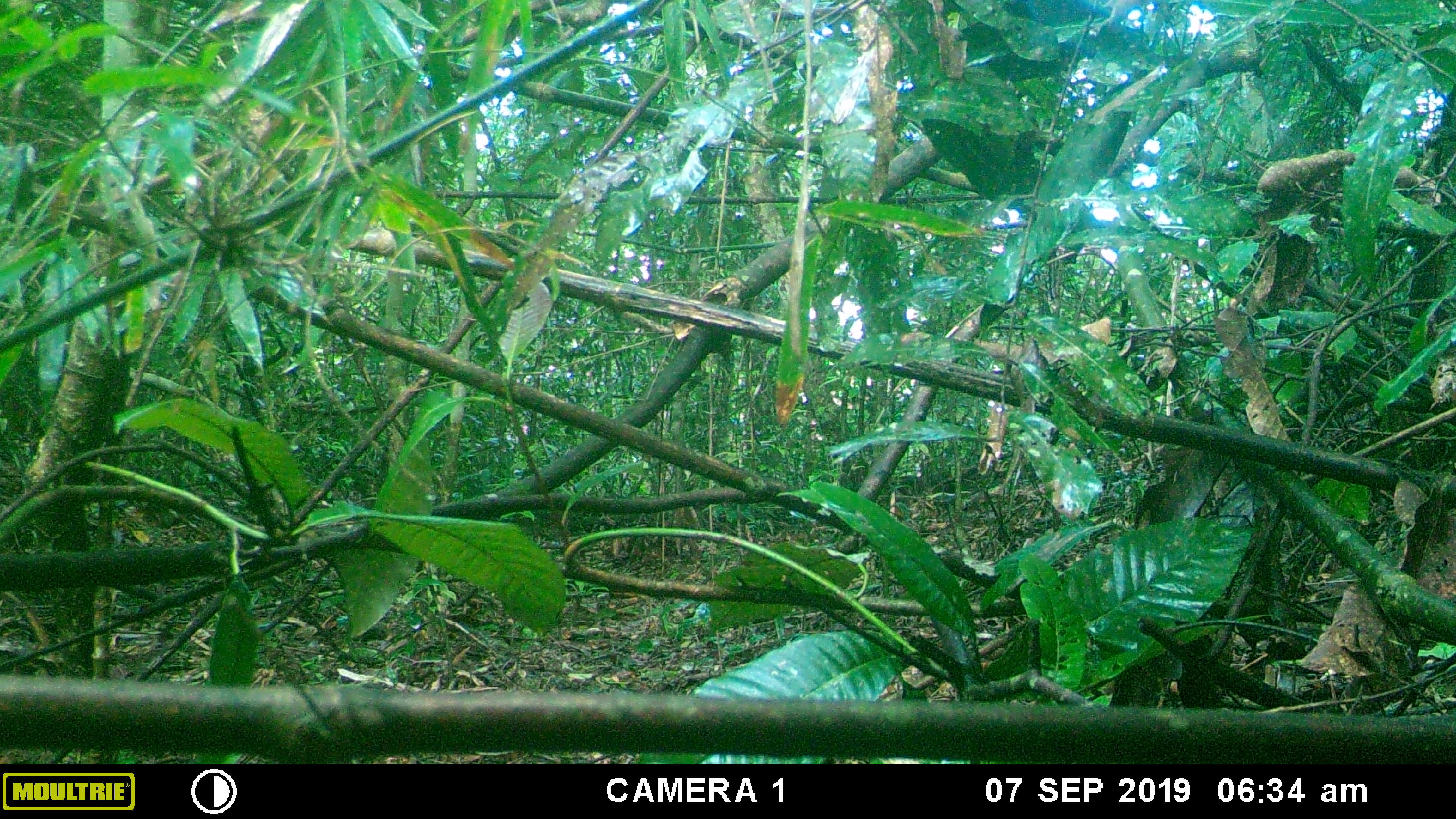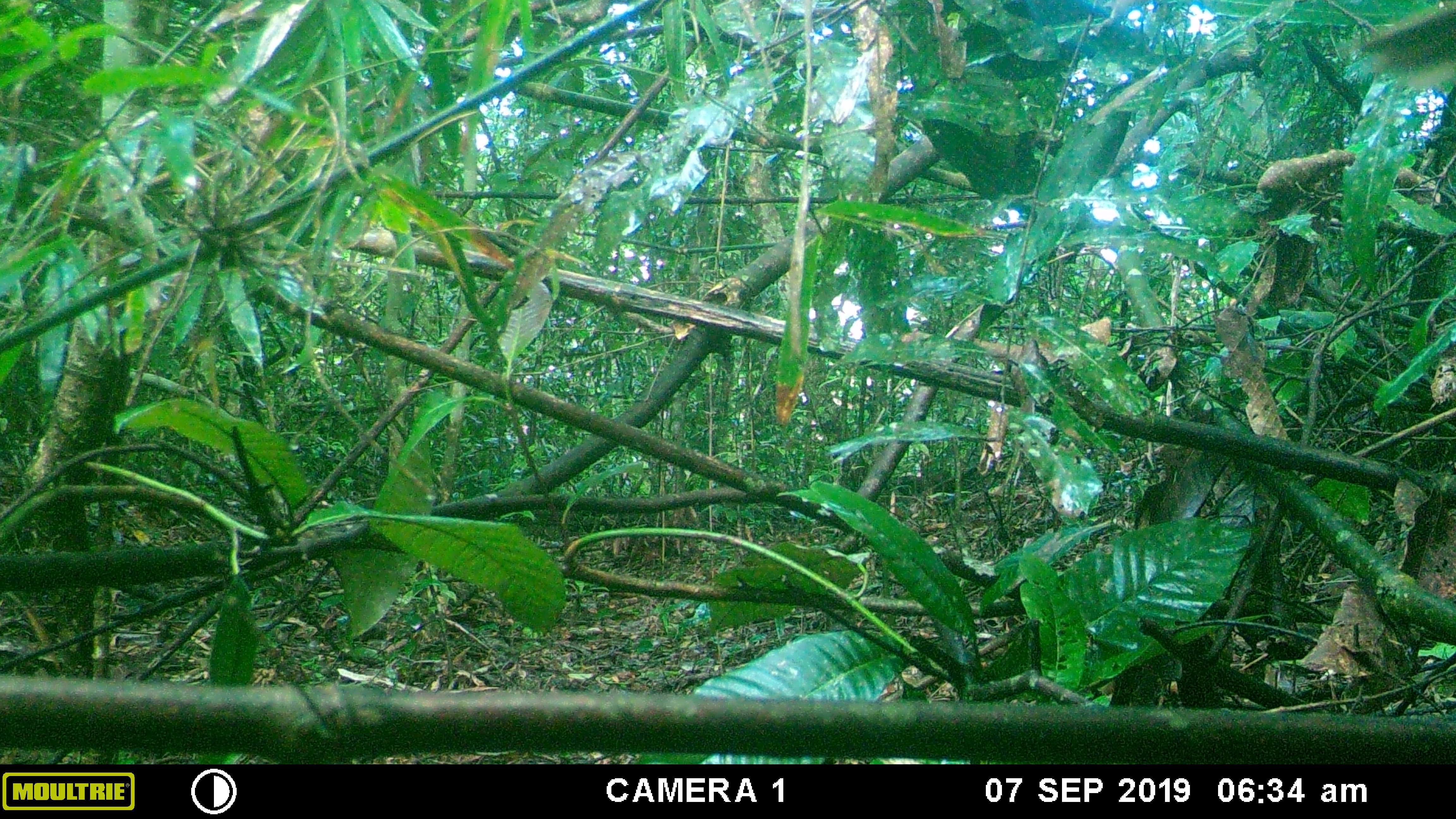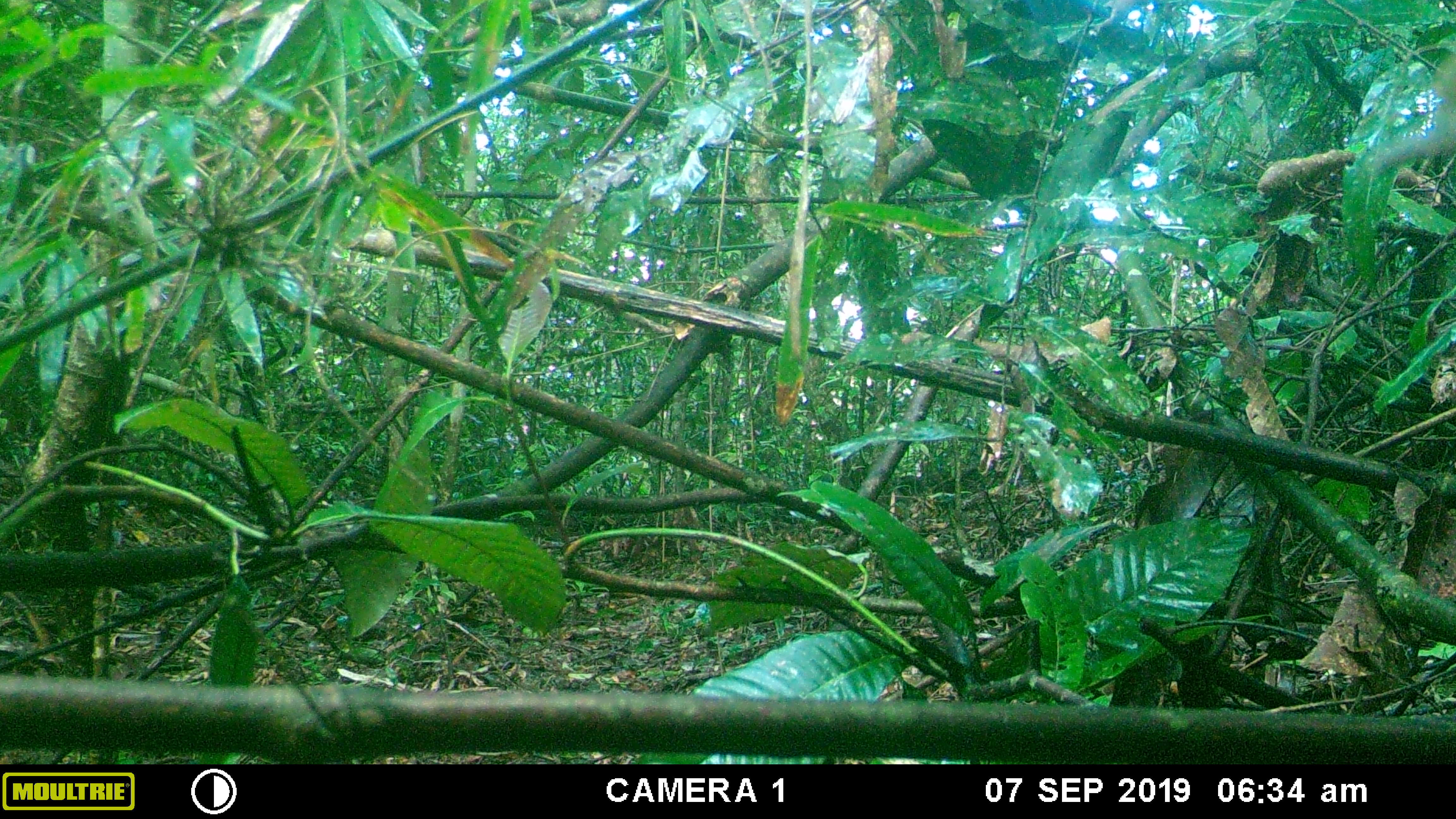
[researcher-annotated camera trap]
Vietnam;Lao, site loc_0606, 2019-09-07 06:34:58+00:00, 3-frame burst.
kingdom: Animalia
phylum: Chordata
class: Aves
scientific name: Aves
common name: bird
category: unidentified bird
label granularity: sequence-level